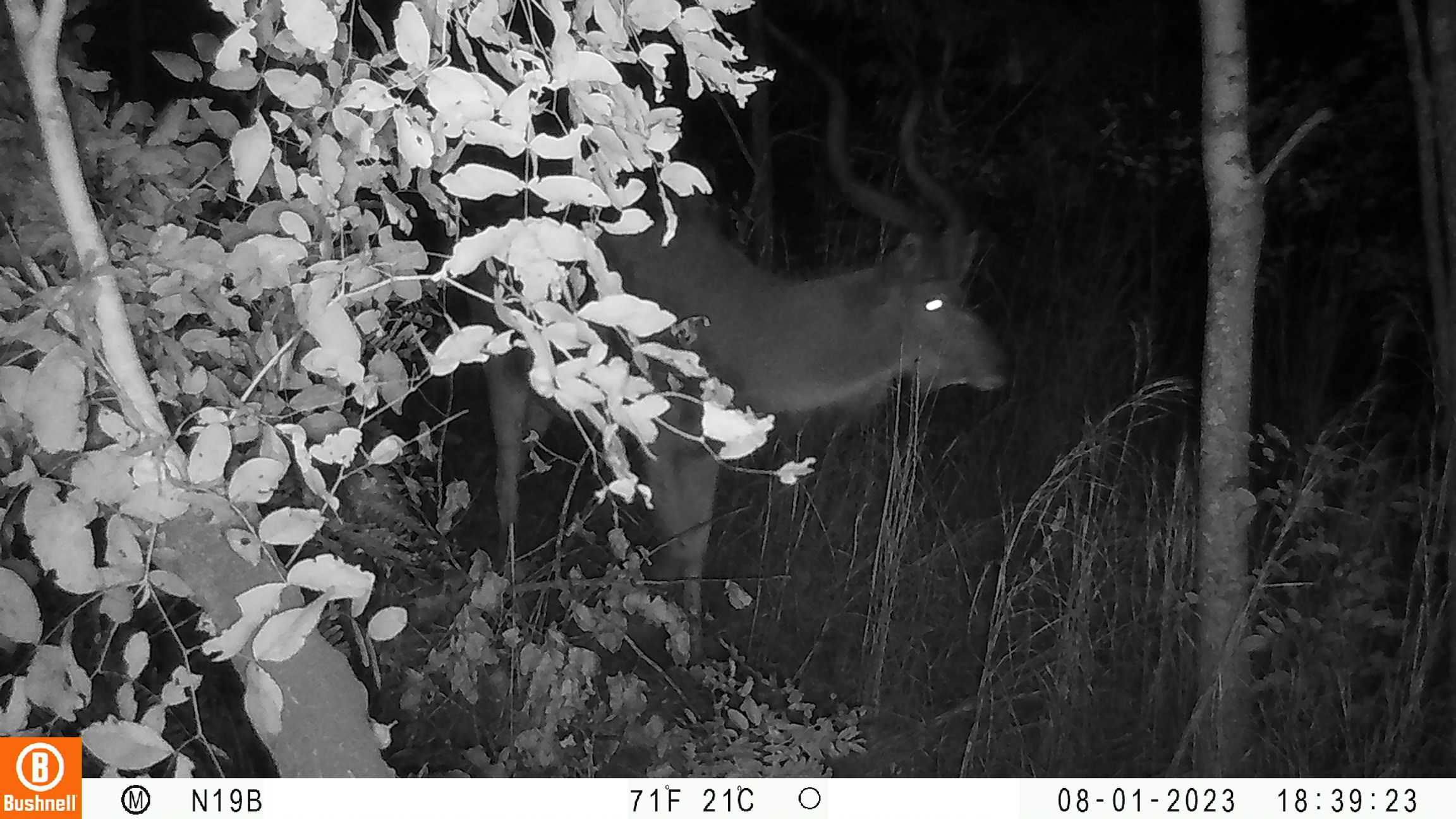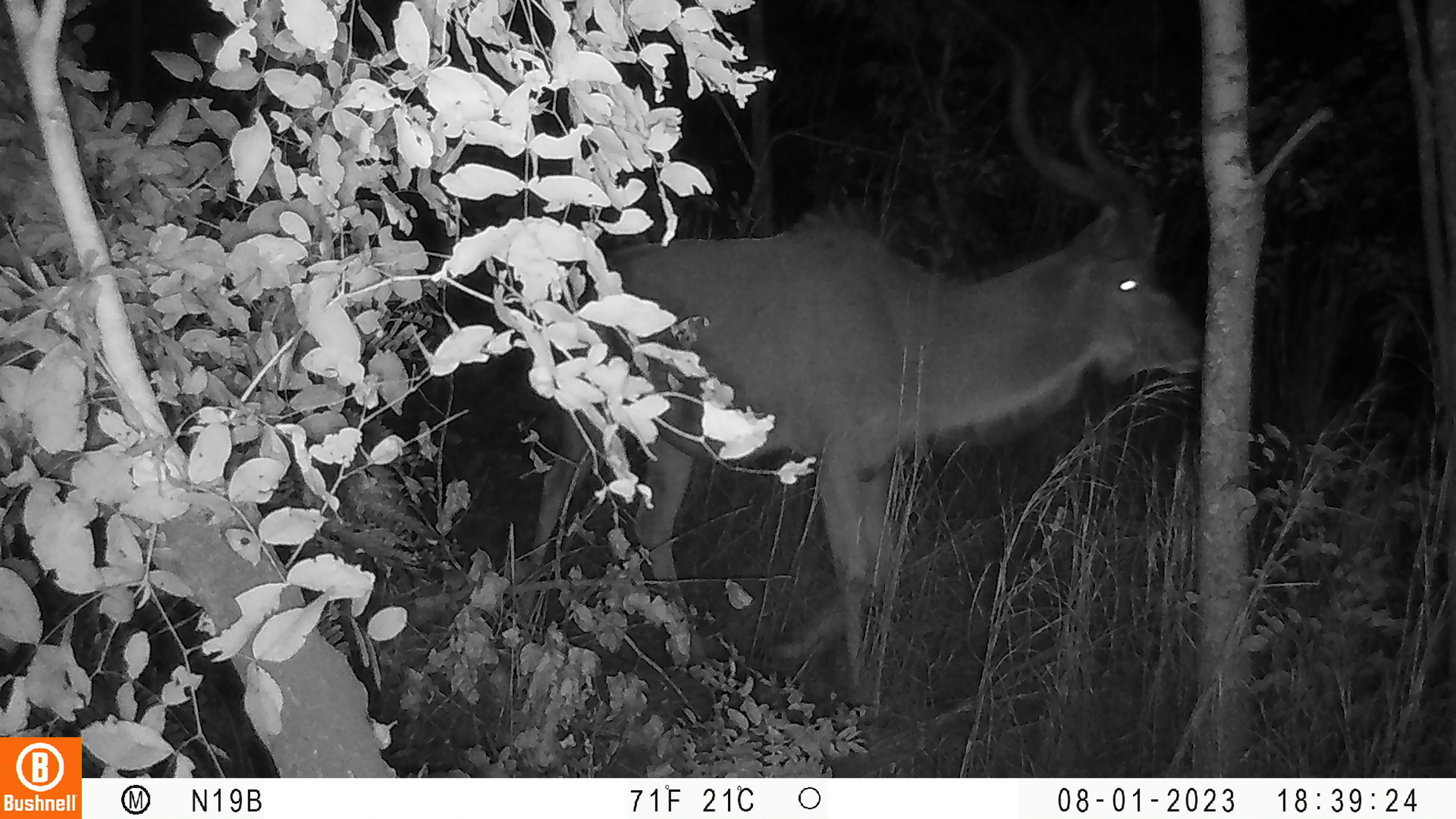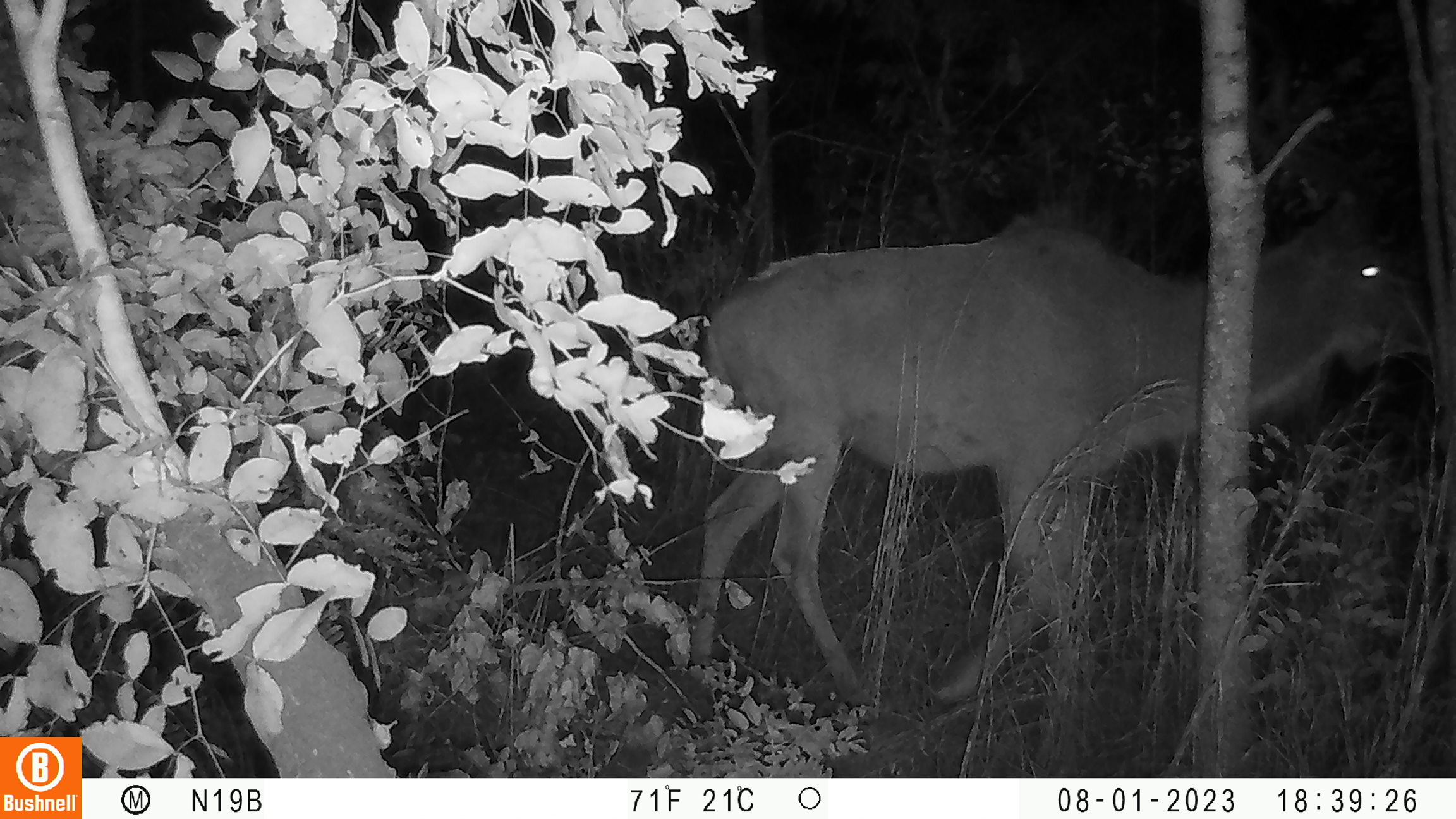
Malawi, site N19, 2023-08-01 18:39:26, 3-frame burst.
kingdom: Animalia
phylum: Chordata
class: Mammalia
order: Artiodactyla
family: Bovidae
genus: Tragelaphus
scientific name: Tragelaphus strepsiceros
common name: greater kudu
Greater kudu (Tragelaphus strepsiceros), count 1.